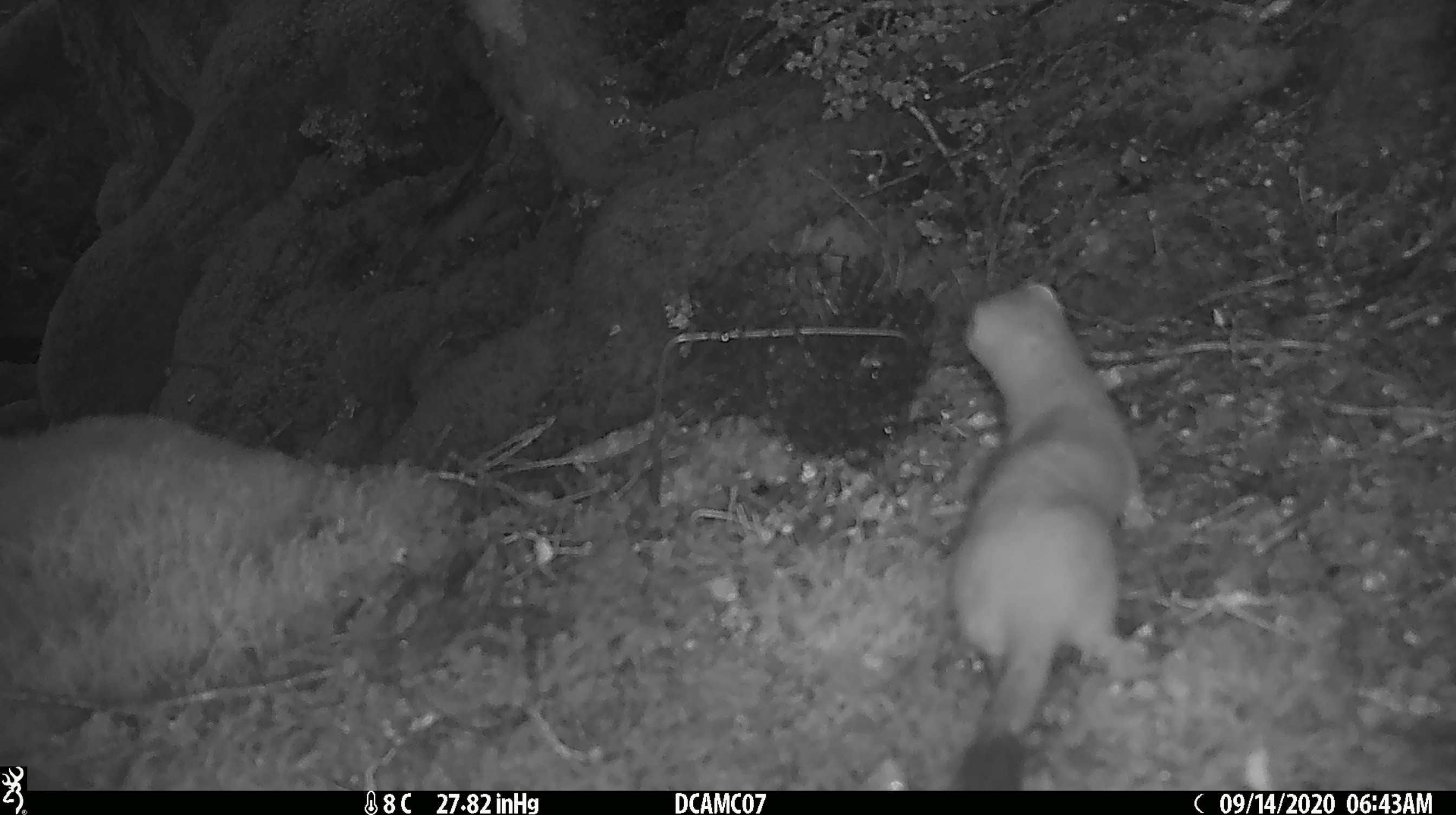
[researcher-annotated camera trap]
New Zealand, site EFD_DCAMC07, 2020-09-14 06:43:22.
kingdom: Animalia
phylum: Chordata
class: Mammalia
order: Carnivora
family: Mustelidae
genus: Mustela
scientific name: Mustela erminea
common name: stoat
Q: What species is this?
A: Stoat (Mustela erminea).